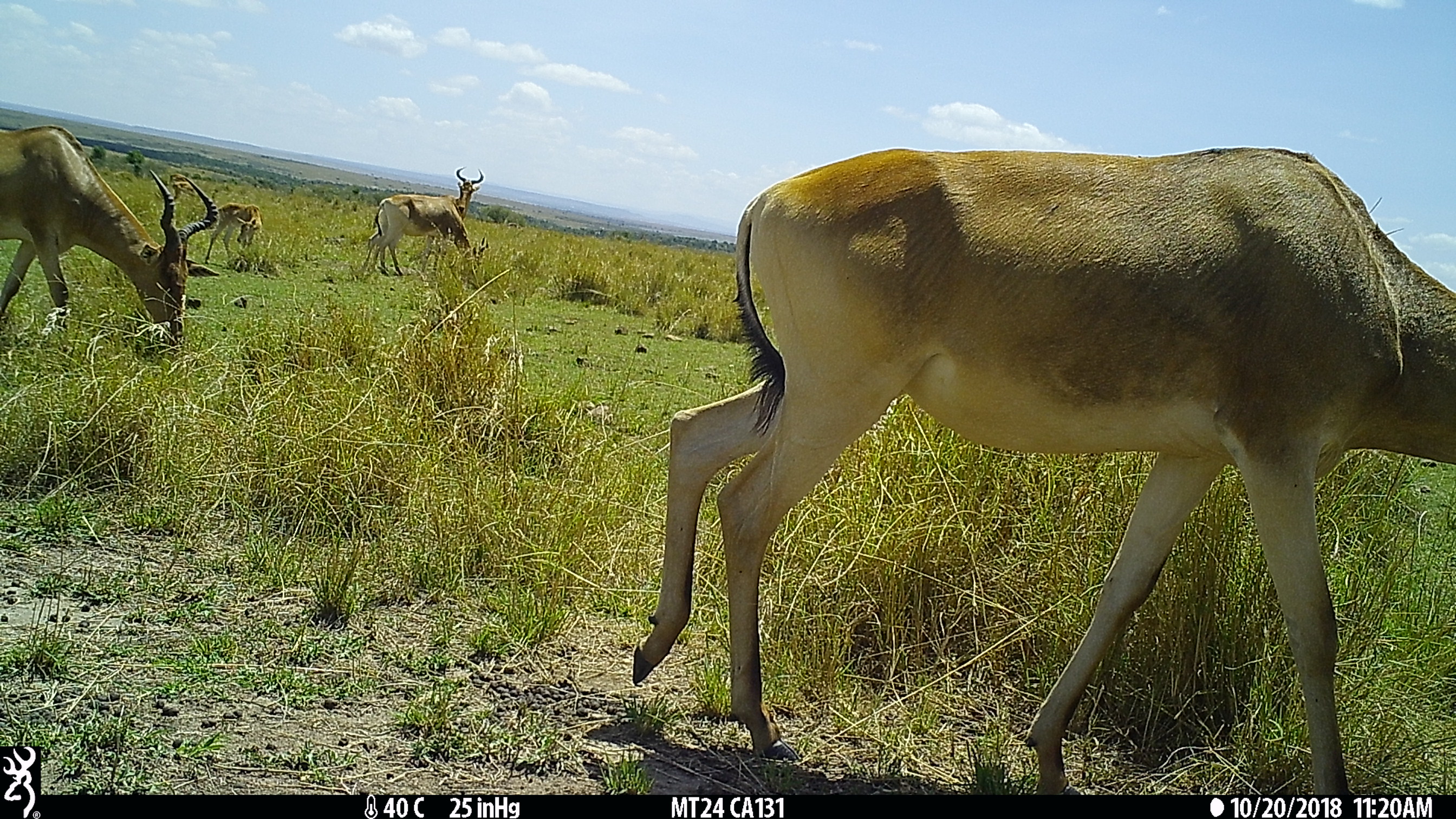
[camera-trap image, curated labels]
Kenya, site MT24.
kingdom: Animalia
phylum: Chordata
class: Mammalia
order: Artiodactyla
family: Bovidae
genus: Alcelaphus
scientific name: Alcelaphus buselaphus cokii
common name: coke's hartebeest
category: hartebeest cokes